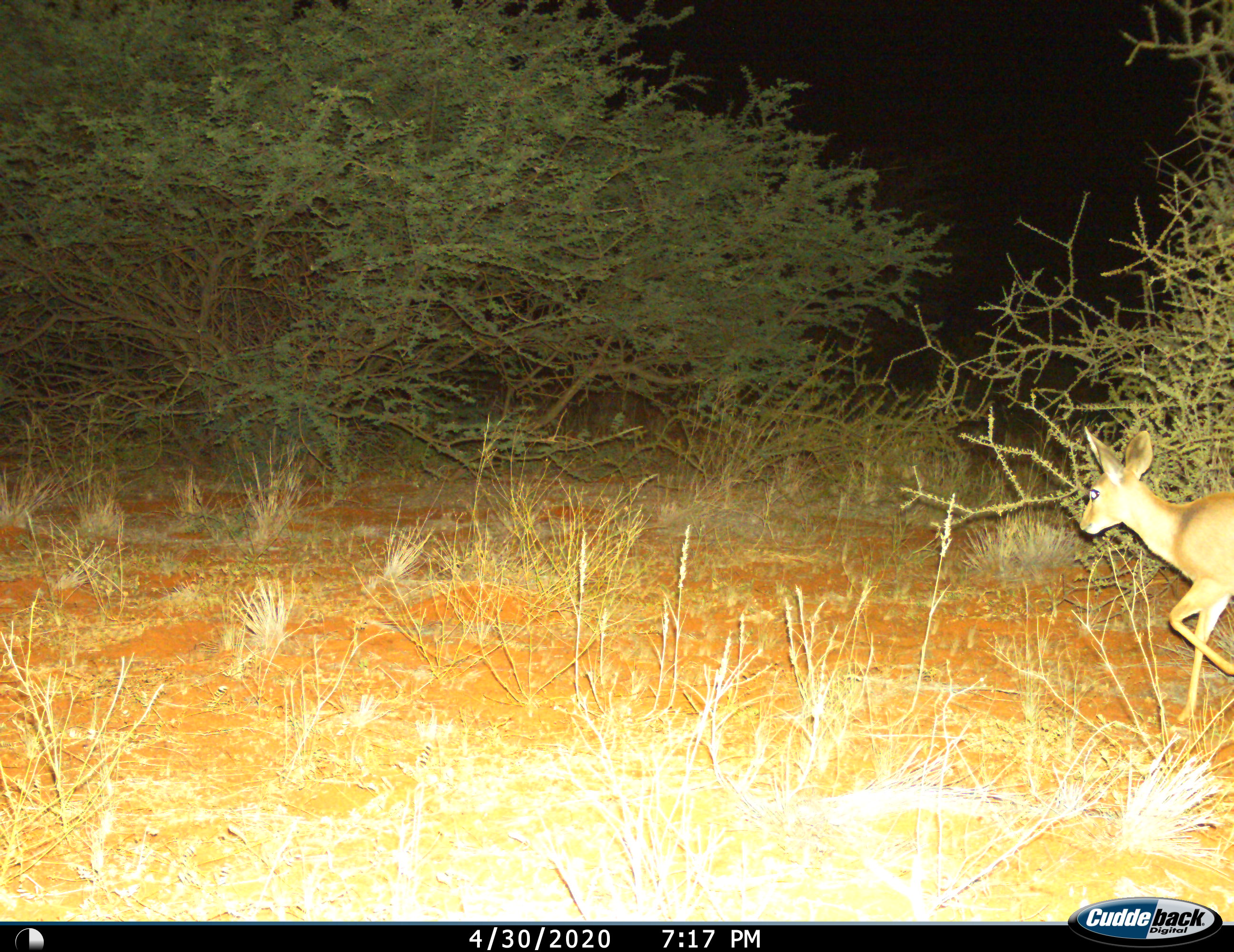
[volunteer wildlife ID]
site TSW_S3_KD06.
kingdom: Animalia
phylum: Chordata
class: Mammalia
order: Artiodactyla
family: Bovidae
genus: Raphicerus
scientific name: Raphicerus campestris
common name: steenbok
Steenbok (Raphicerus campestris), count 1. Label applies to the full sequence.